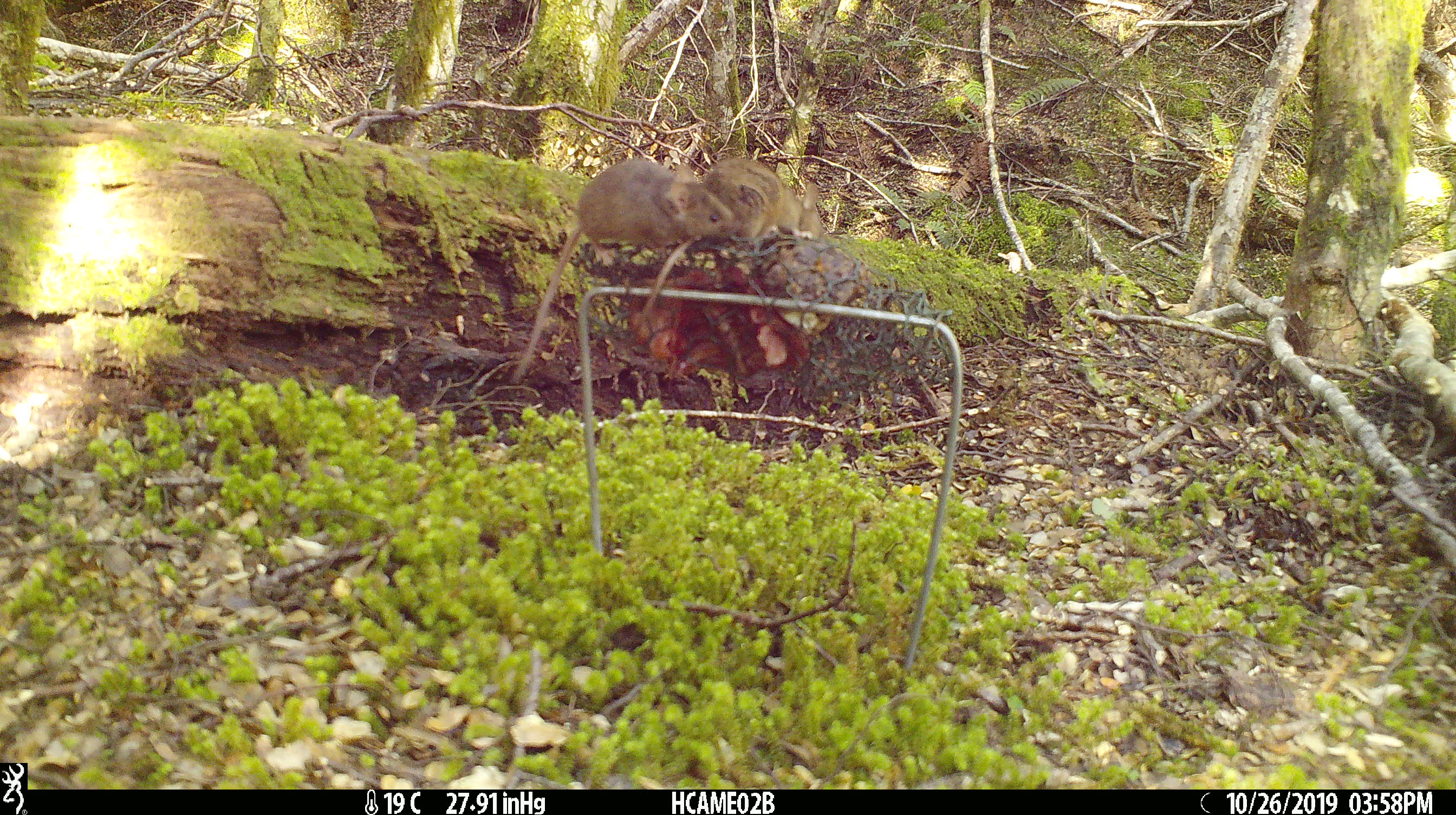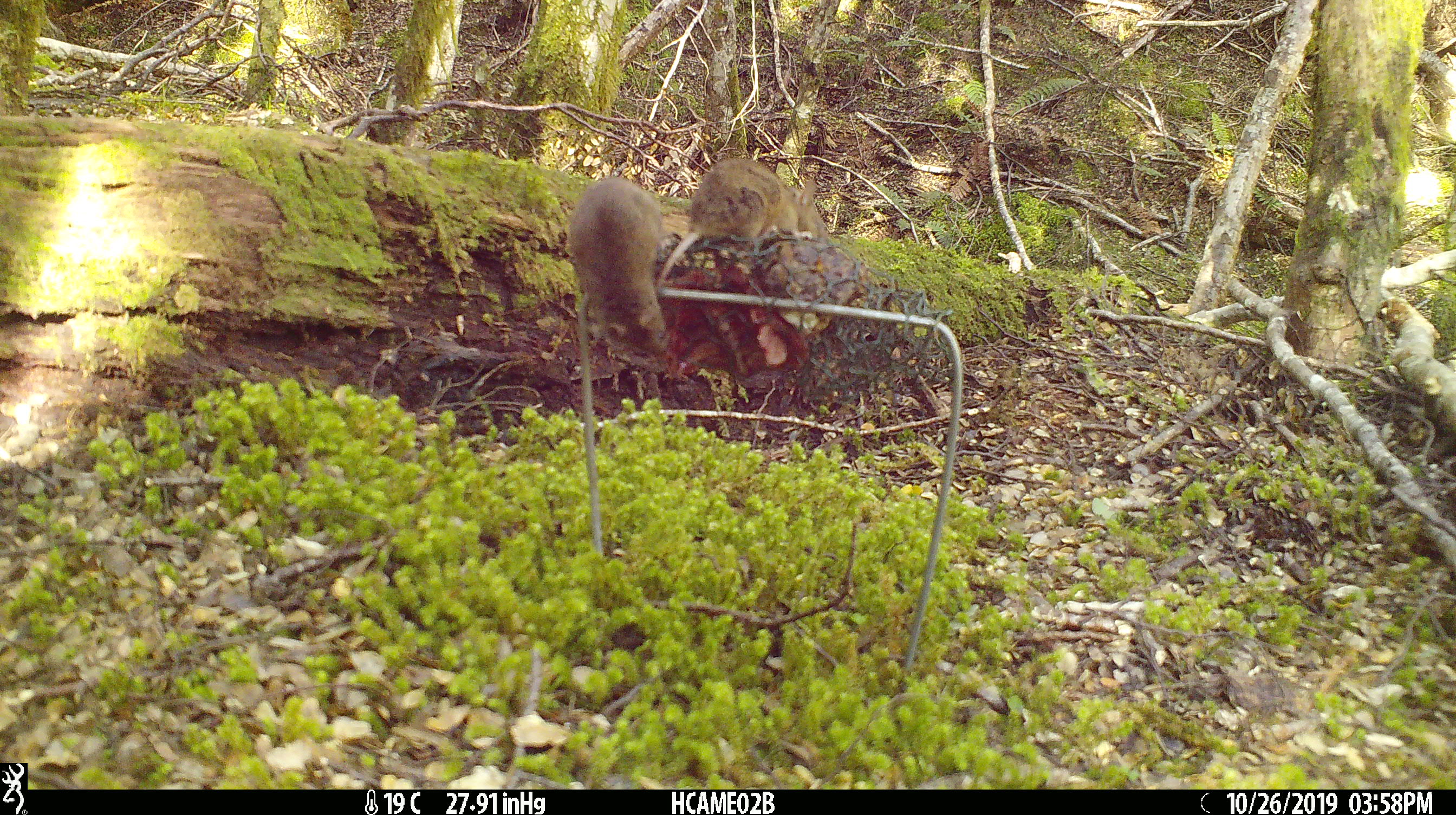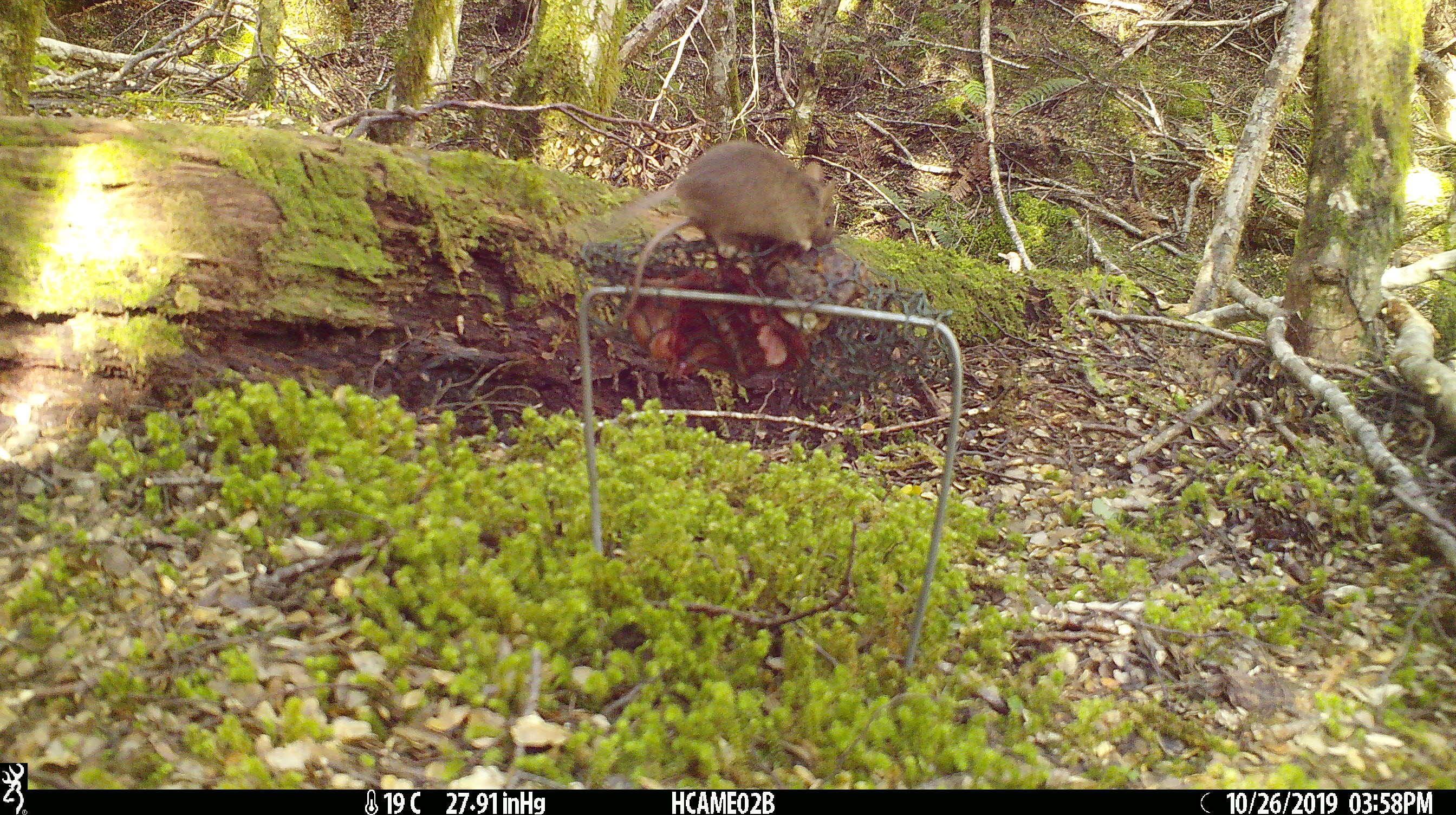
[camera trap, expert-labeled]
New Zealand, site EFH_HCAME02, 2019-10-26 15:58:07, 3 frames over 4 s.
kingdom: Animalia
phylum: Chordata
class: Mammalia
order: Rodentia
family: Muridae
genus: Mus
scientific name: Mus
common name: mouse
Mouse (Mus).